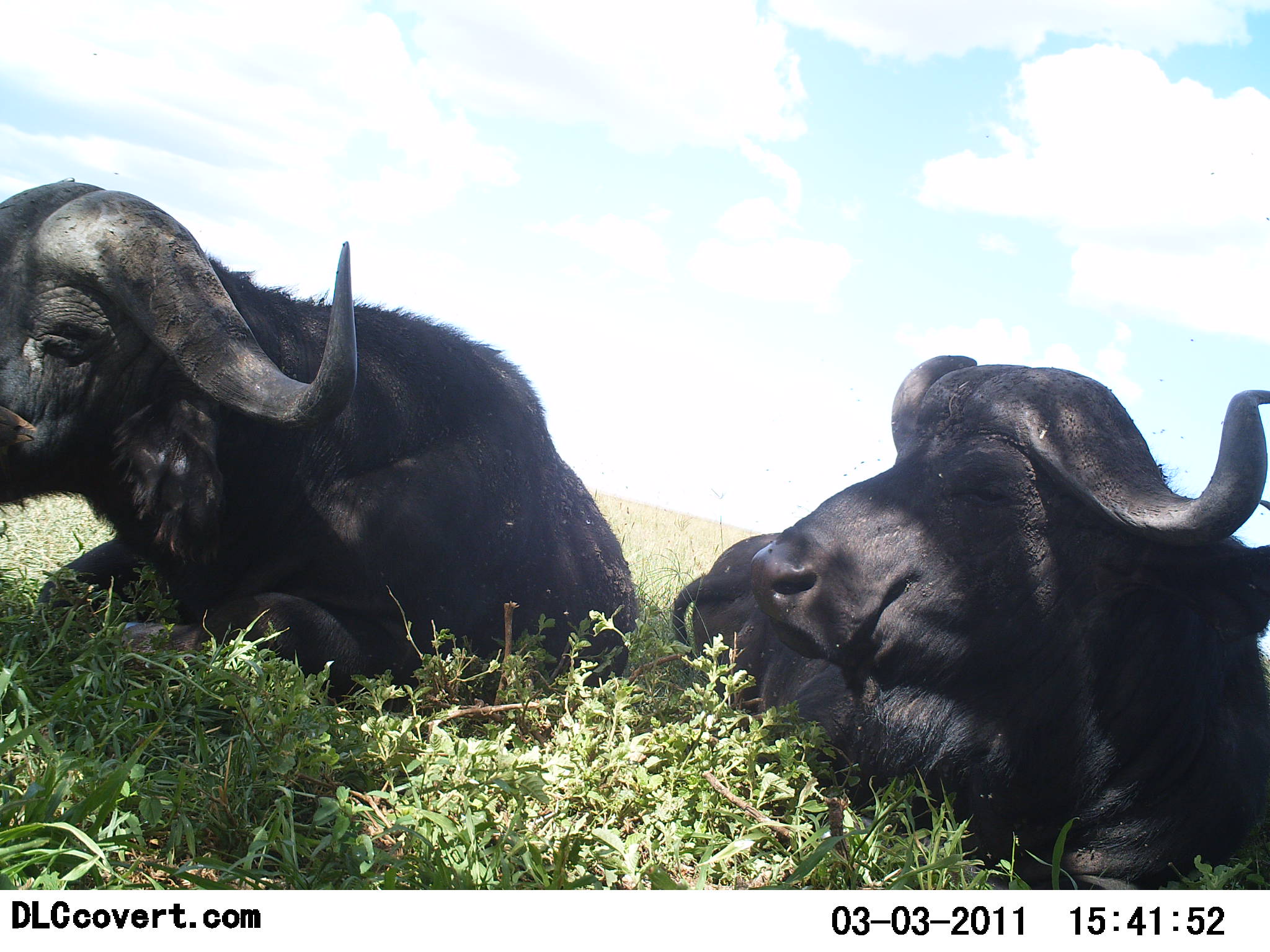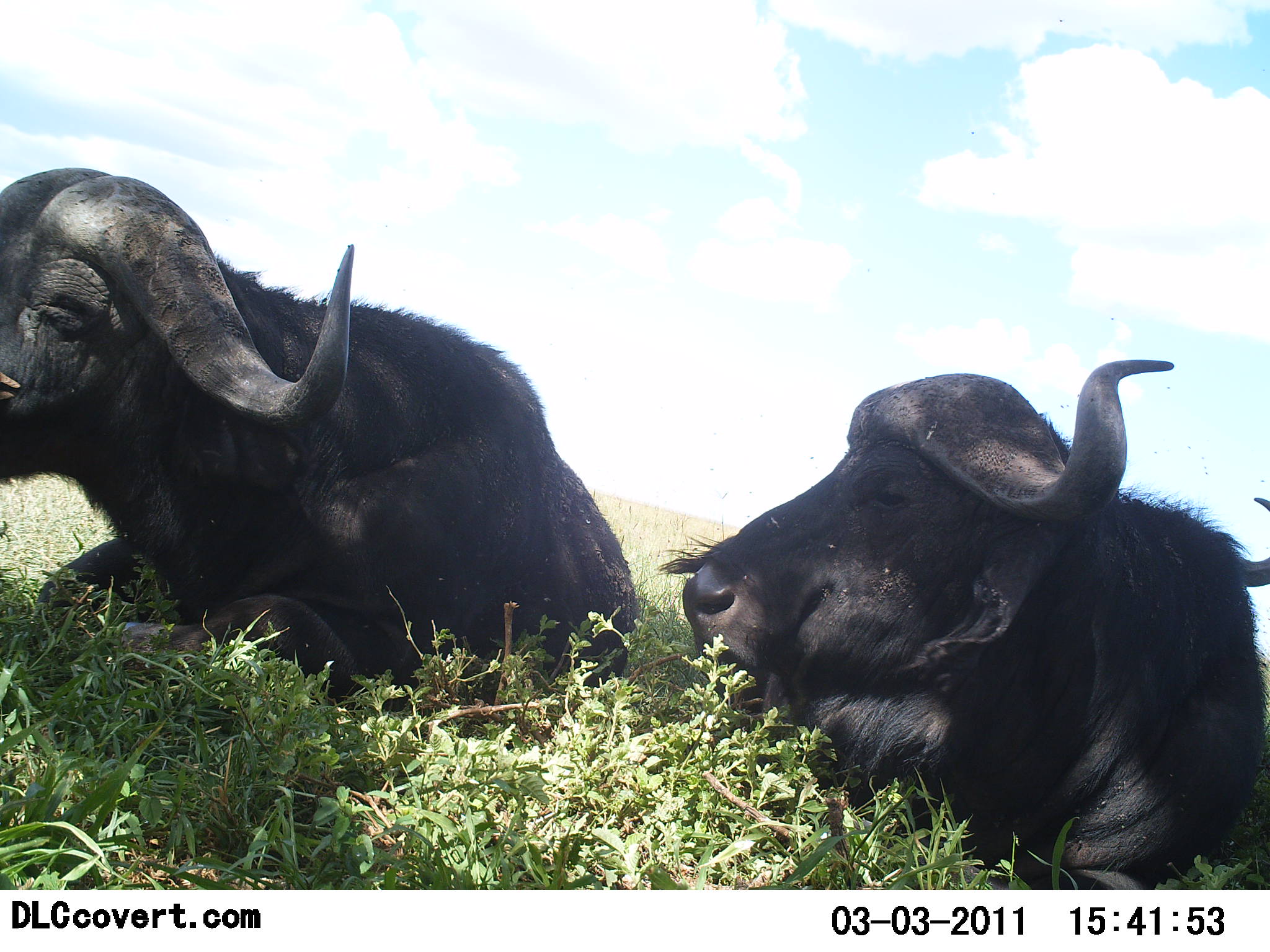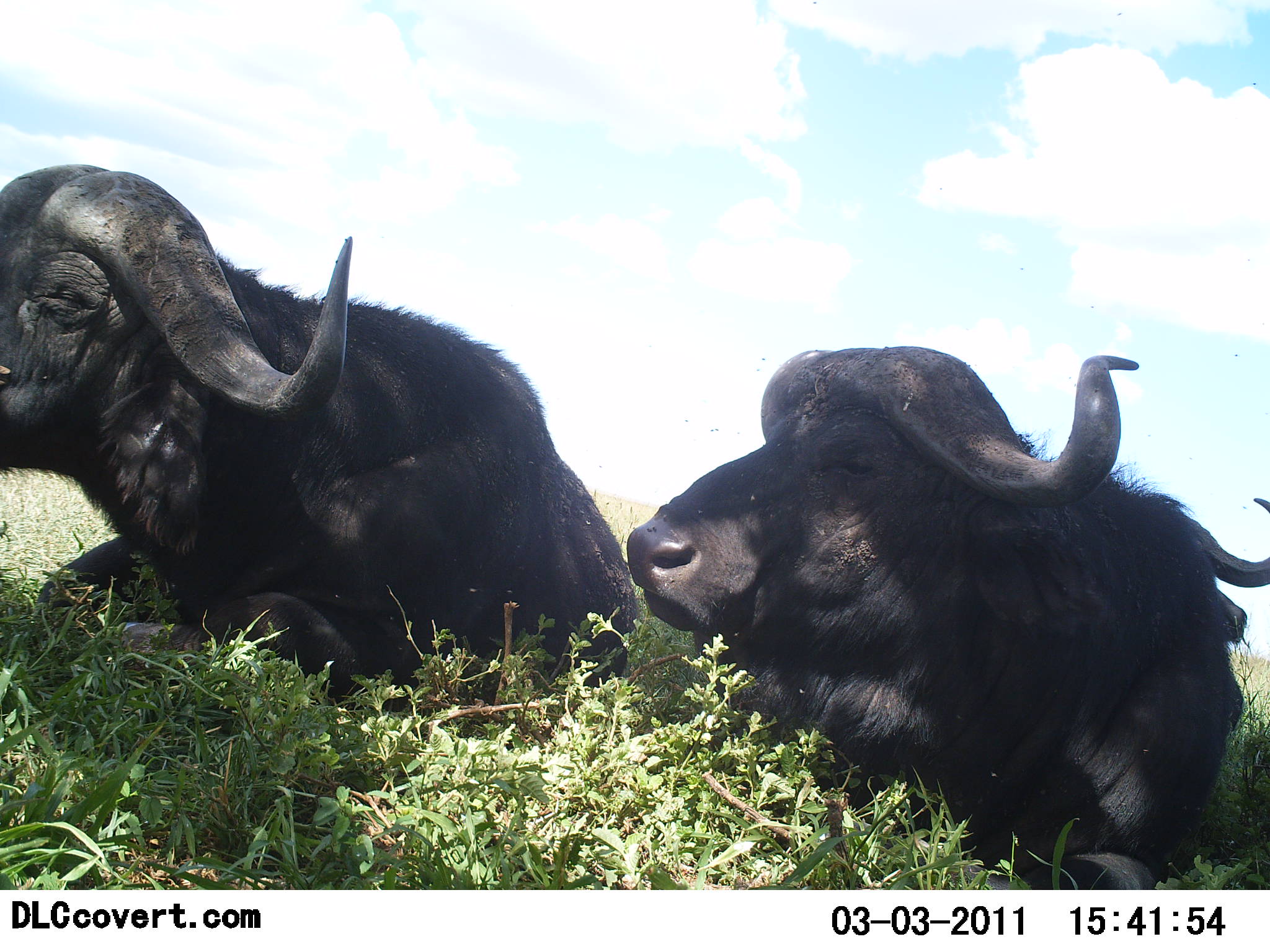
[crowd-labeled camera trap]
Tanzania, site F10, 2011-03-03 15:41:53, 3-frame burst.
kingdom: Animalia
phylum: Chordata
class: Mammalia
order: Artiodactyla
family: Bovidae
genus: Syncerus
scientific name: Syncerus caffer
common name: cape buffalo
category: buffalo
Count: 2.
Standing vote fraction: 0%.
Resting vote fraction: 100%.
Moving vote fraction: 0%.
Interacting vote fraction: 9%.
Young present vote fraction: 0%.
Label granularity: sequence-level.